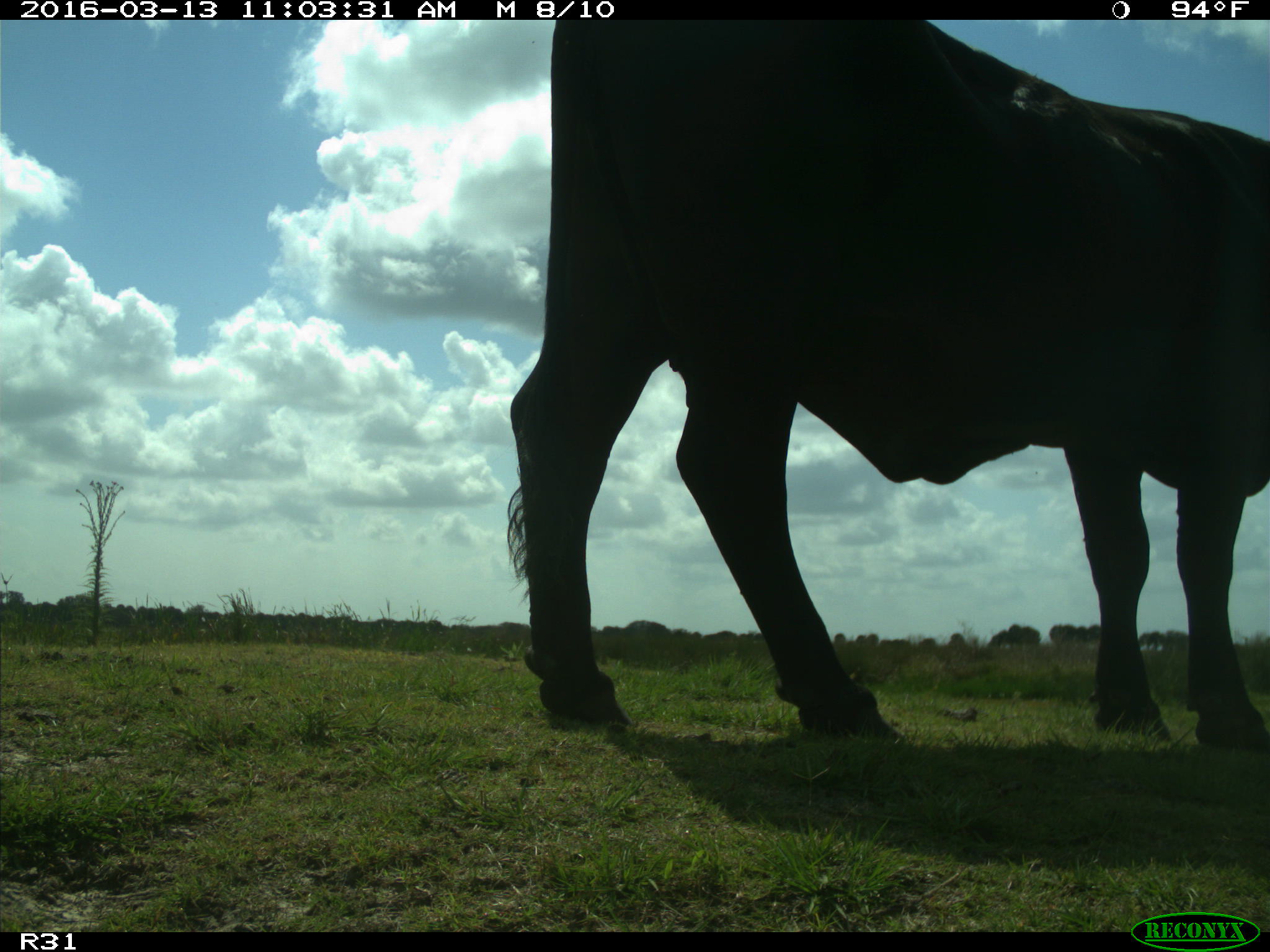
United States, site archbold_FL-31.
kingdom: Animalia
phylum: Chordata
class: Mammalia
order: Artiodactyla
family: Bovidae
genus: Bos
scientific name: Bos taurus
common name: domestic cow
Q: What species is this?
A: Bos taurus (domestic cow).